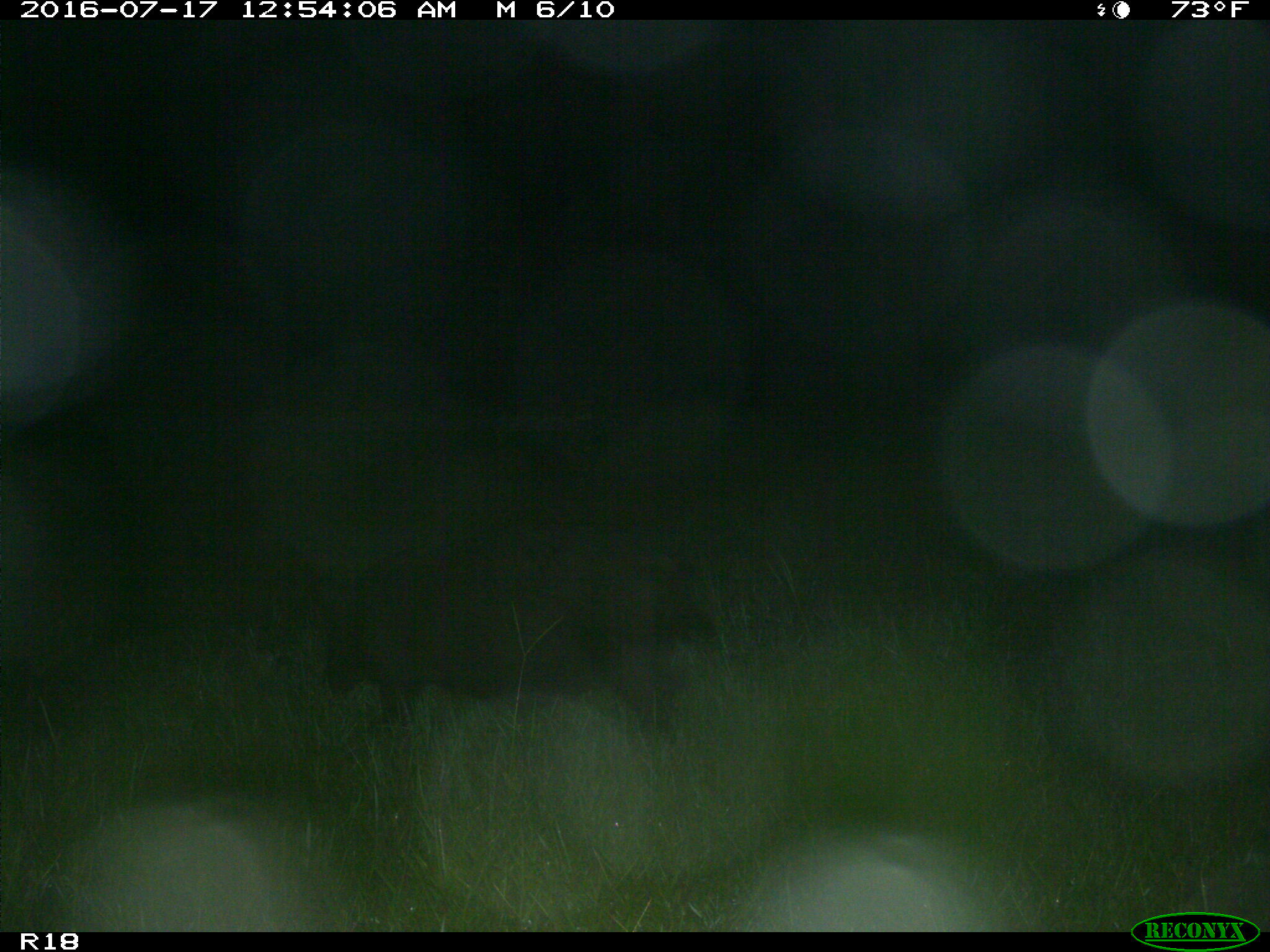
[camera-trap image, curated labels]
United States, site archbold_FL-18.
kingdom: Animalia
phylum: Chordata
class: Mammalia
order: Artiodactyla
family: Suidae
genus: Sus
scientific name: Sus scrofa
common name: wild boar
Sus scrofa (wild boar).